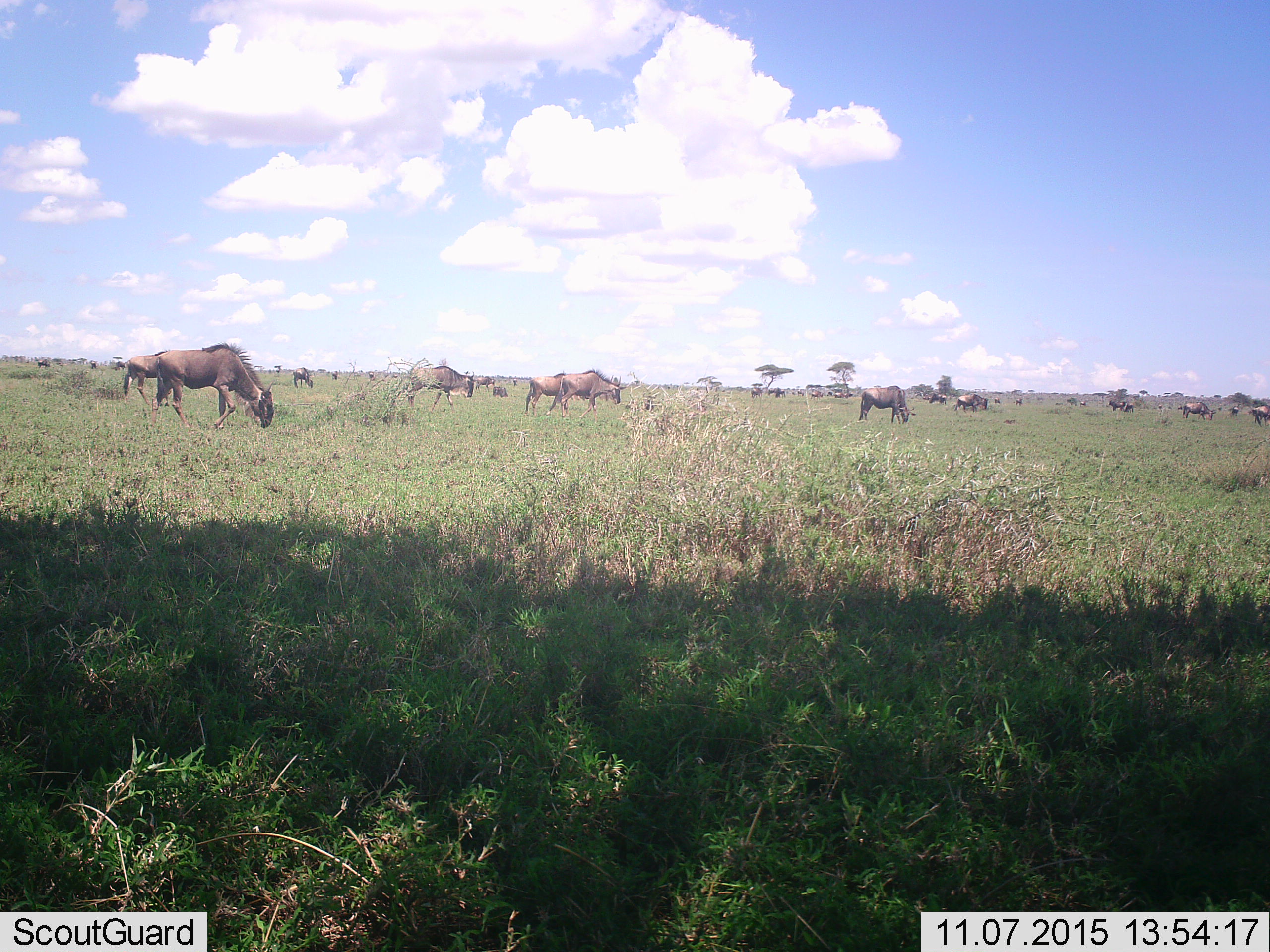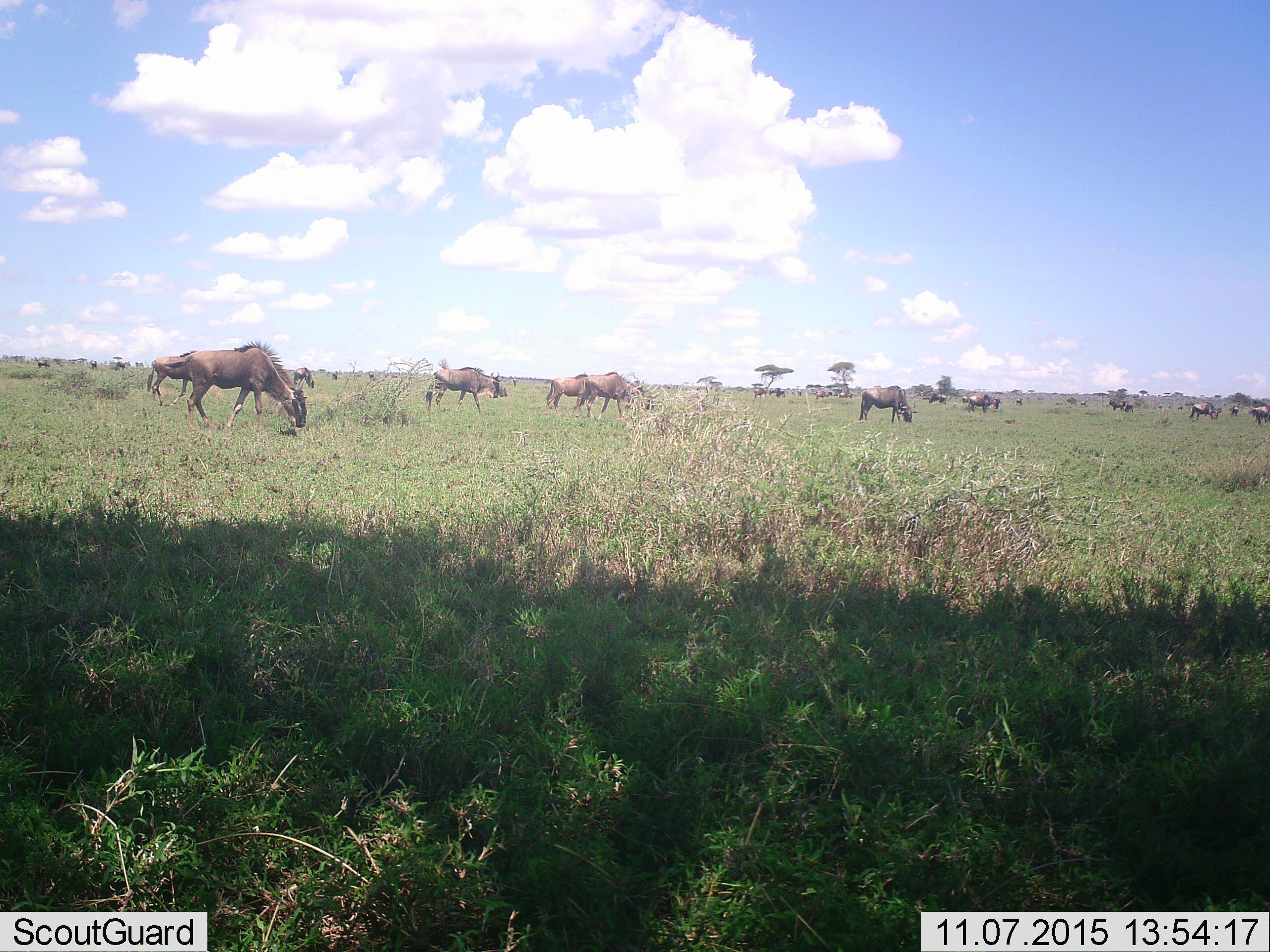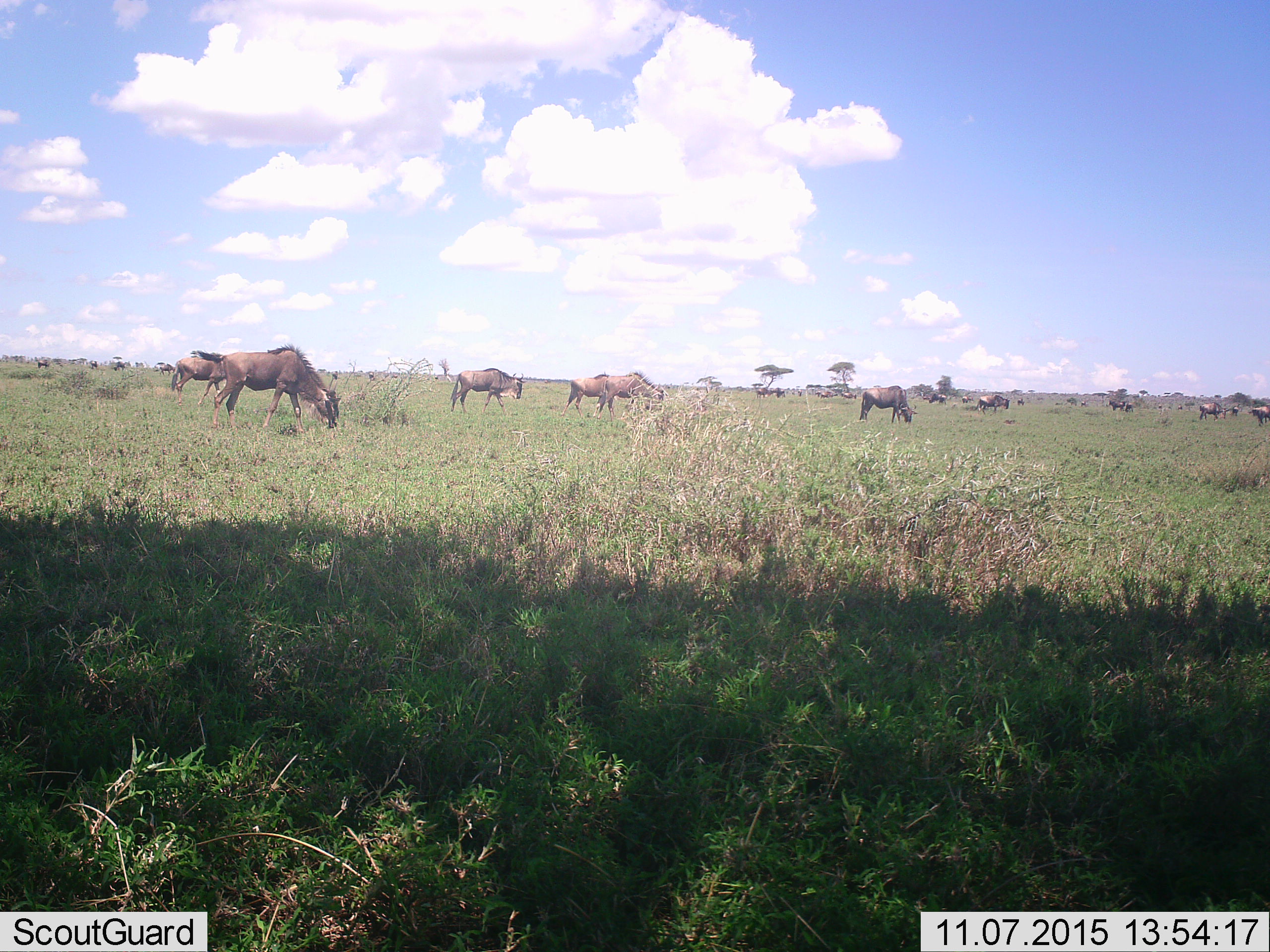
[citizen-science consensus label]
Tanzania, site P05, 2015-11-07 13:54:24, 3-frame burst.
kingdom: Animalia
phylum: Chordata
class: Mammalia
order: Artiodactyla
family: Bovidae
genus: Connochaetes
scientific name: Connochaetes taurinus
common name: blue wildebeest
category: wildebeest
Wildebeest (blue wildebeest) (Connochaetes taurinus), count 11-50. Behavior (volunteer vote fractions): standing 50%, resting 0%, moving 83%, interacting 0%. Young present (vote fraction): 0%. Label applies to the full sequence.